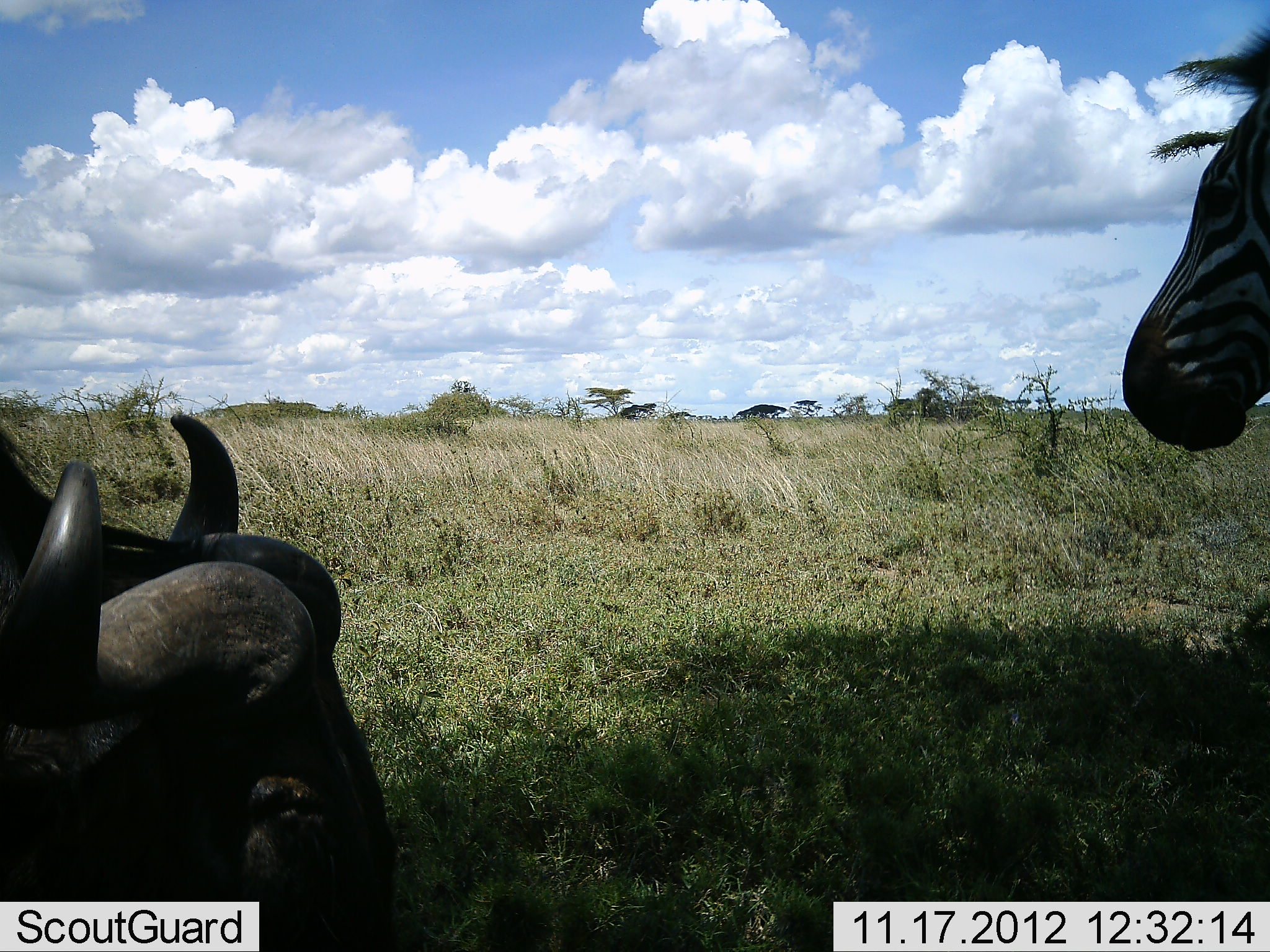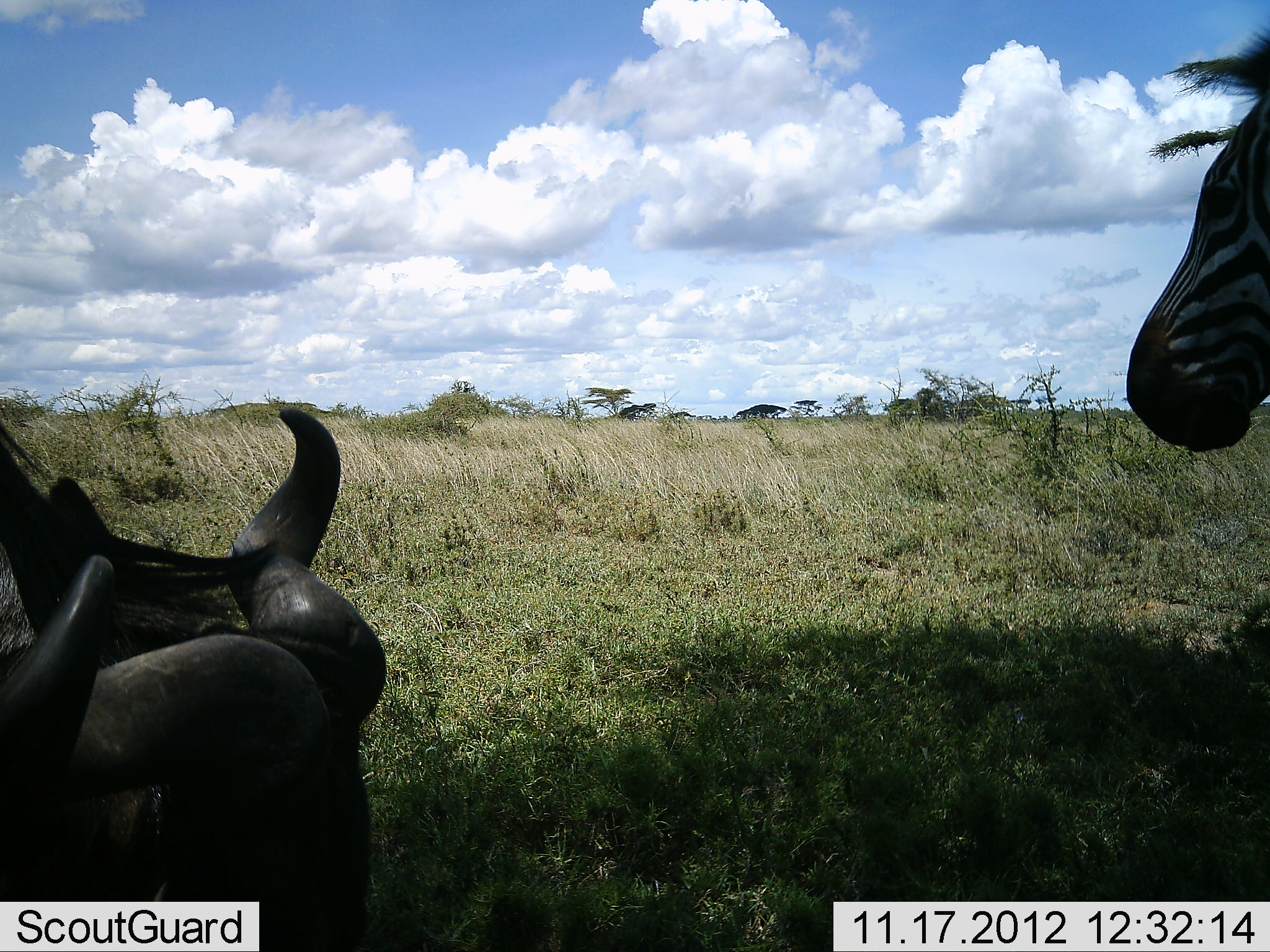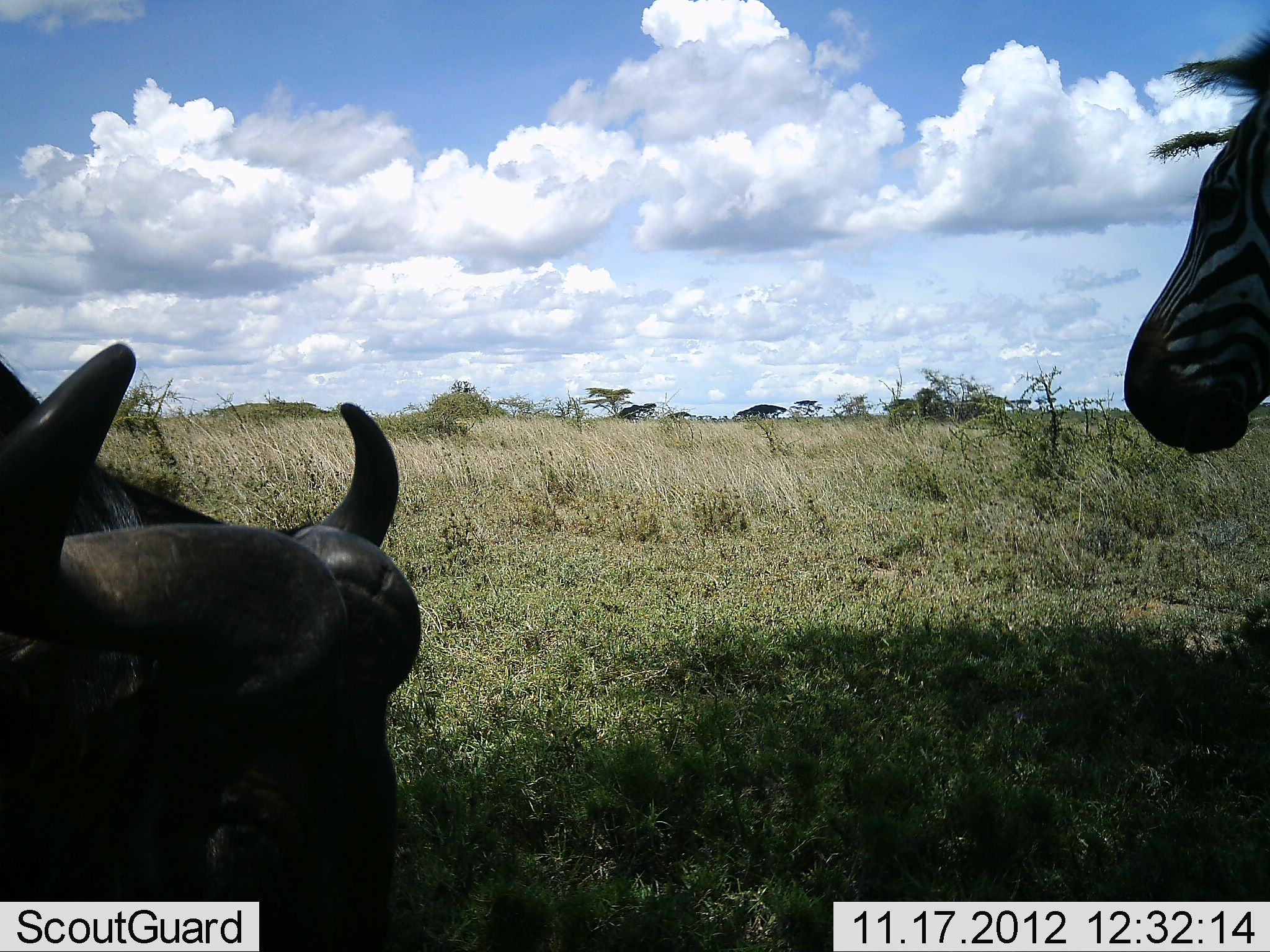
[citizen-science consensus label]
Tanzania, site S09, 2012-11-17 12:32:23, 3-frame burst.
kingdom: Animalia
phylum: Chordata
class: Mammalia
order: Artiodactyla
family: Bovidae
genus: Connochaetes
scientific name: Connochaetes taurinus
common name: blue wildebeest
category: wildebeest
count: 1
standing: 21%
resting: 74%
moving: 0%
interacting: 5%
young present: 0%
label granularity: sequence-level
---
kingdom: Animalia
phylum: Chordata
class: Mammalia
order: Perissodactyla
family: Equidae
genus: Equus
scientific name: Equus quagga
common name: plains zebra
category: zebra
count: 1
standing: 93%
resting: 7%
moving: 0%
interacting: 3%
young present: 0%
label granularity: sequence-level